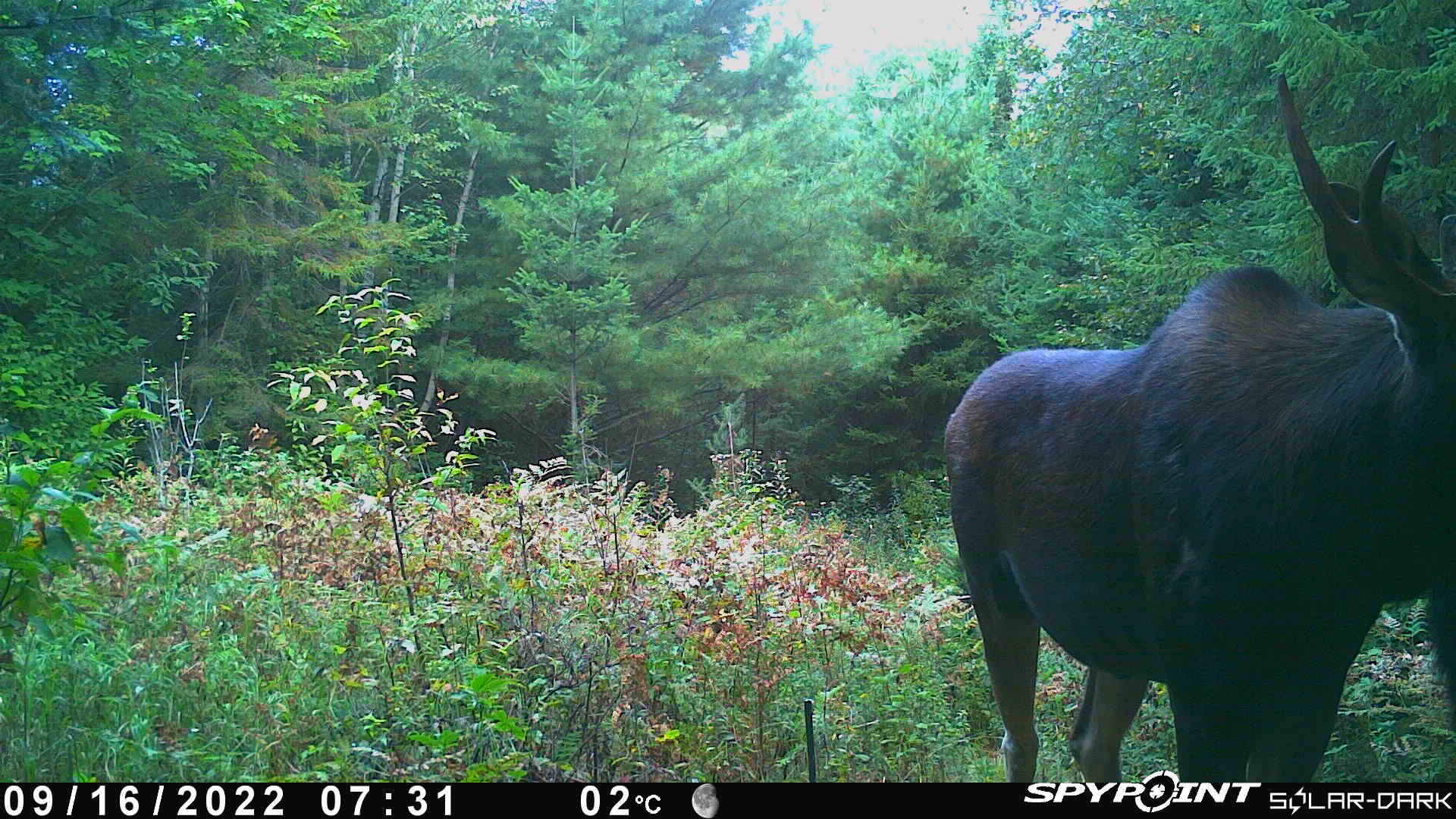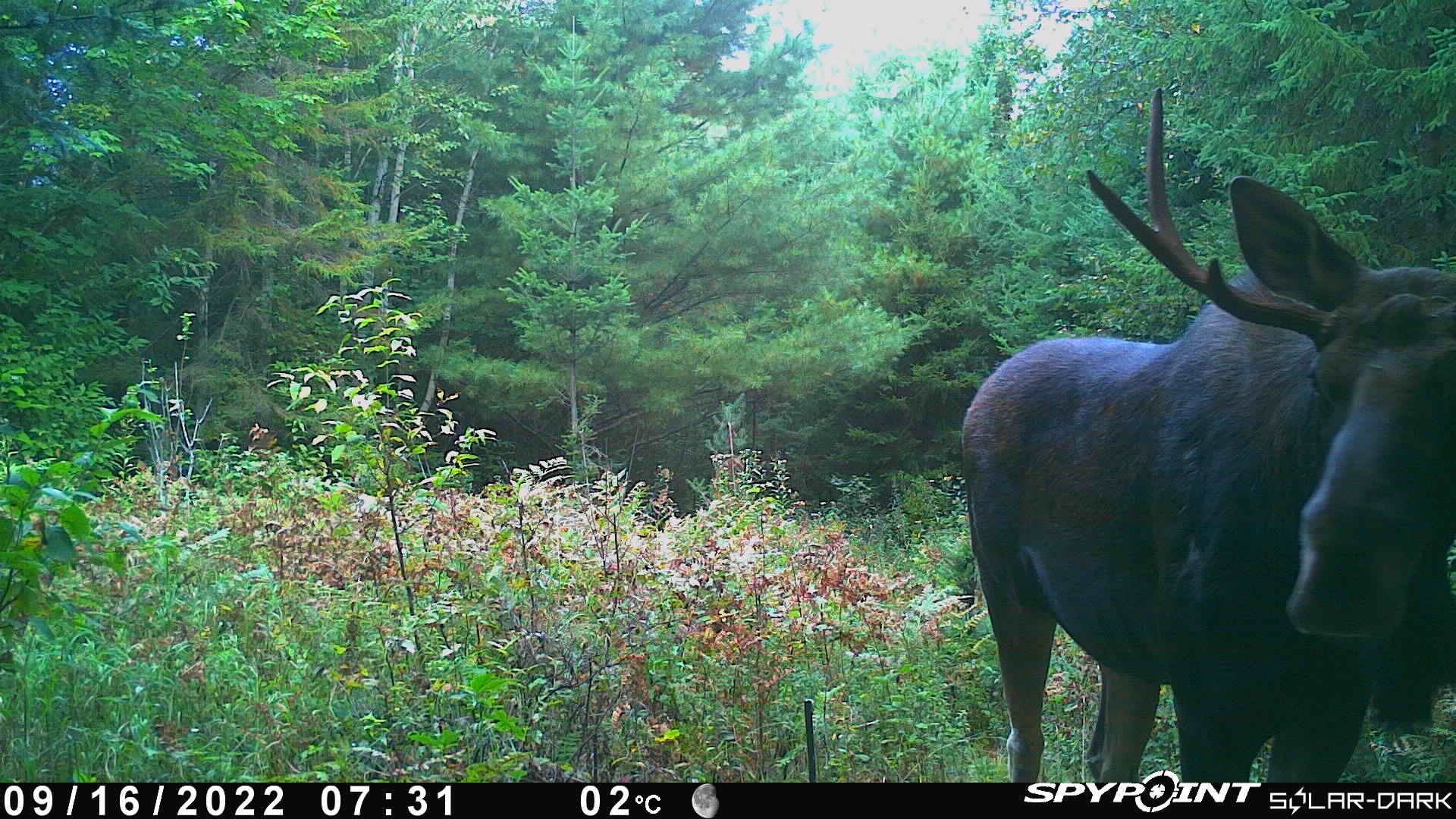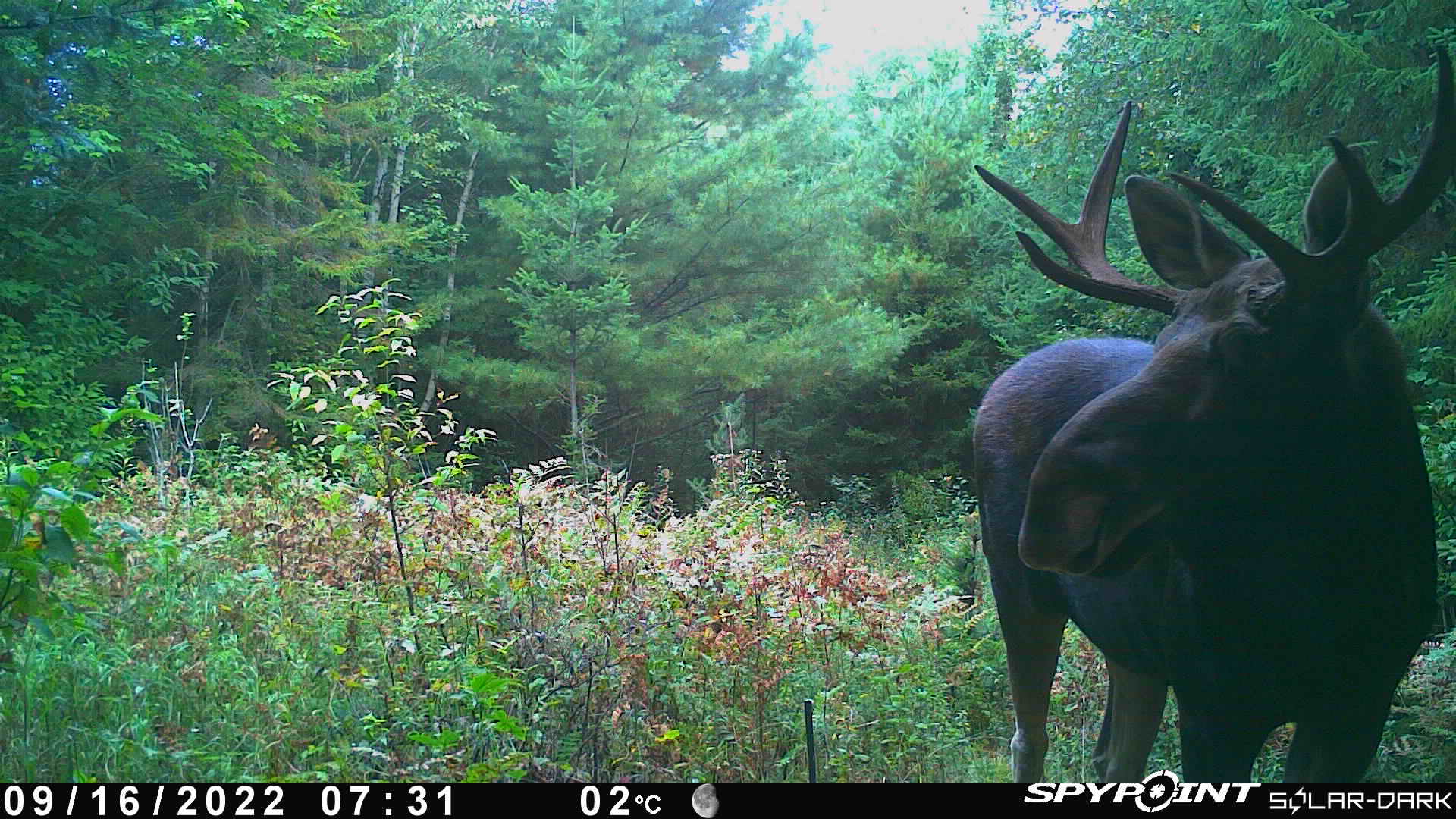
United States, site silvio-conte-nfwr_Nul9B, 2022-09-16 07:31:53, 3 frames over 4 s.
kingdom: Animalia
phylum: Chordata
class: Mammalia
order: Artiodactyla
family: Cervidae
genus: Alces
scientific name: Alces alces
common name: moose